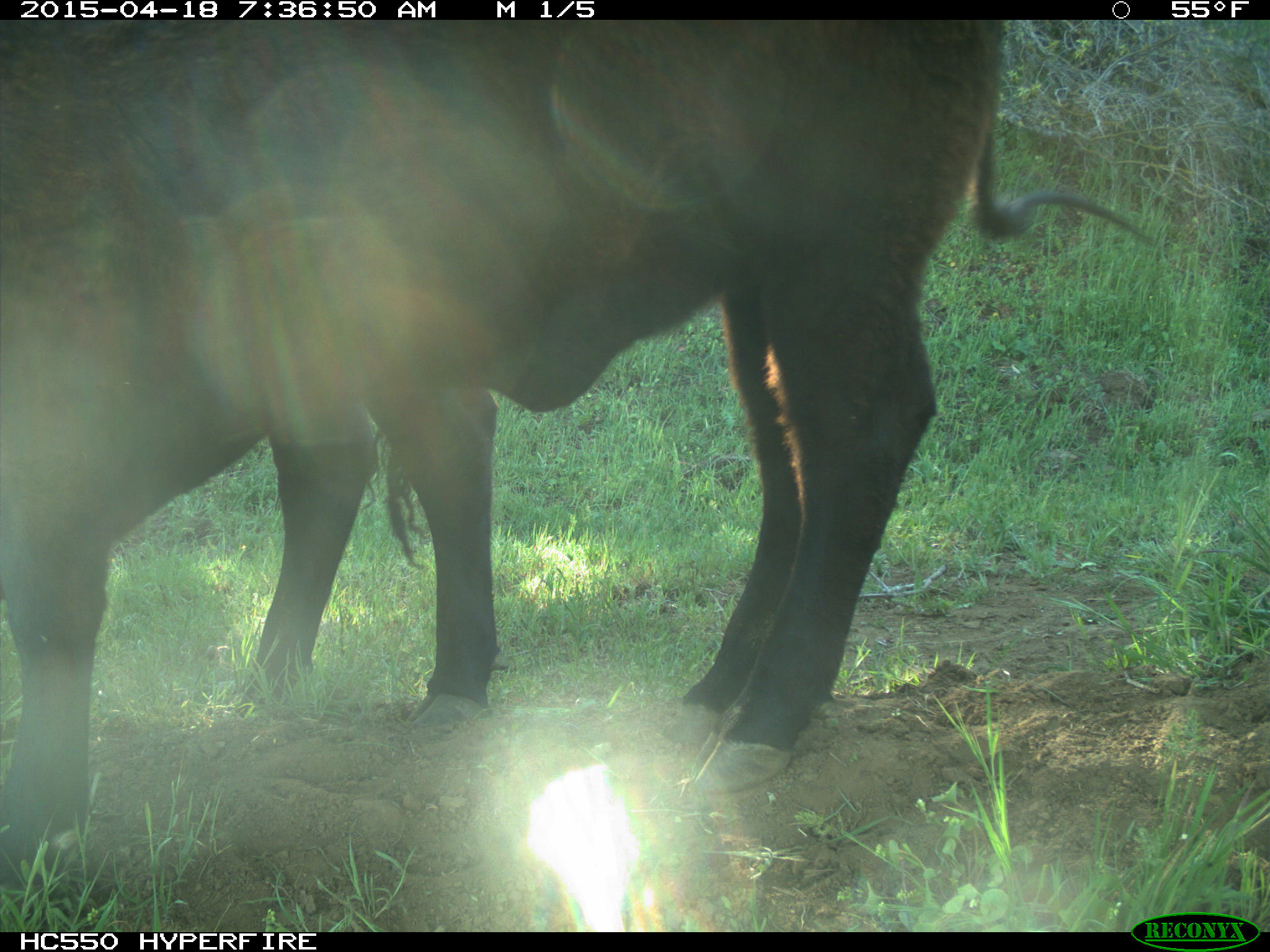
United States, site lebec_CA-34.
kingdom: Animalia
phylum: Chordata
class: Mammalia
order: Artiodactyla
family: Bovidae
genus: Bos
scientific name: Bos taurus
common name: domestic cow